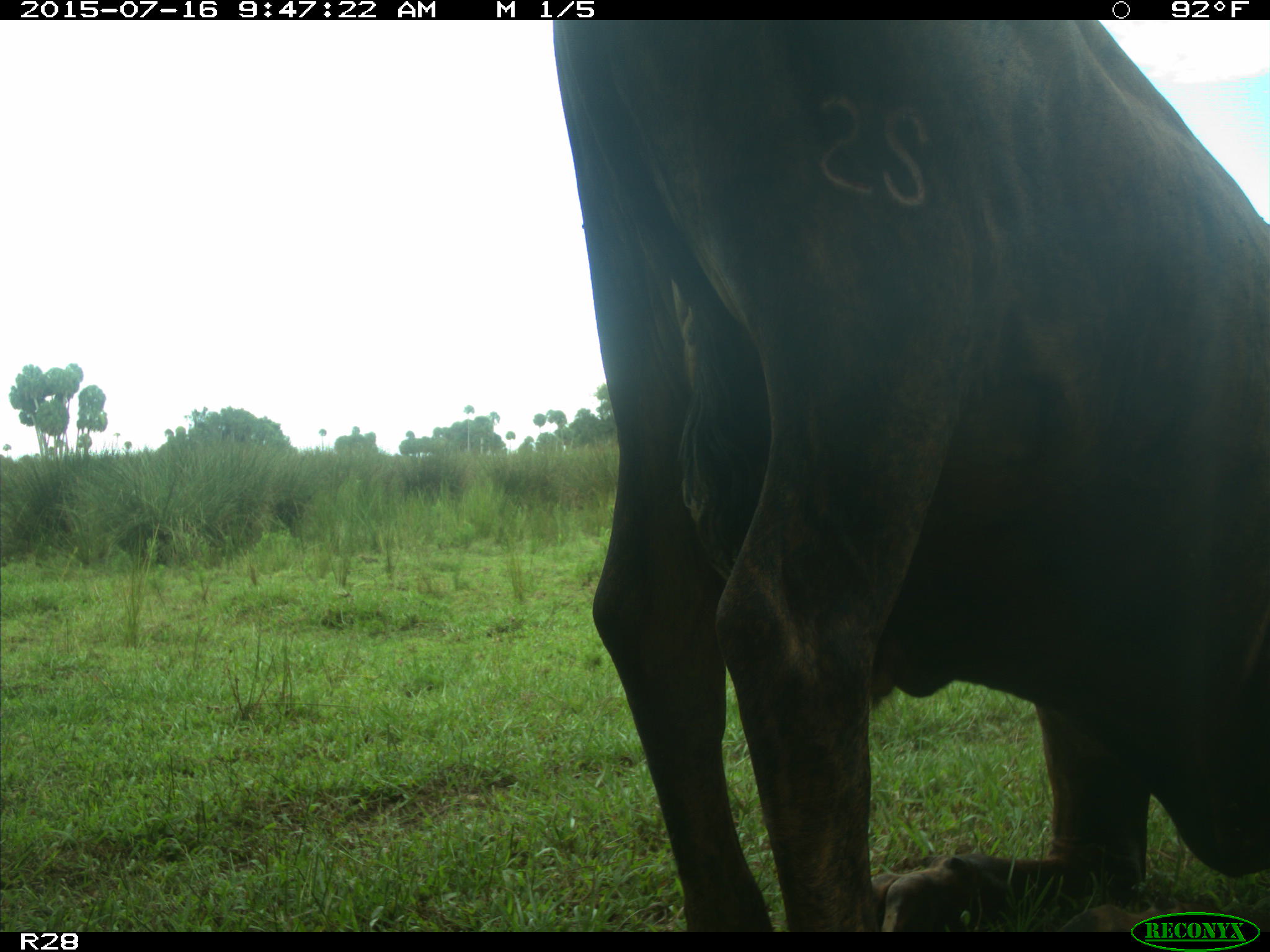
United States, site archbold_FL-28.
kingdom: Animalia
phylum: Chordata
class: Mammalia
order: Artiodactyla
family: Bovidae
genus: Bos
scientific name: Bos taurus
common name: domestic cow